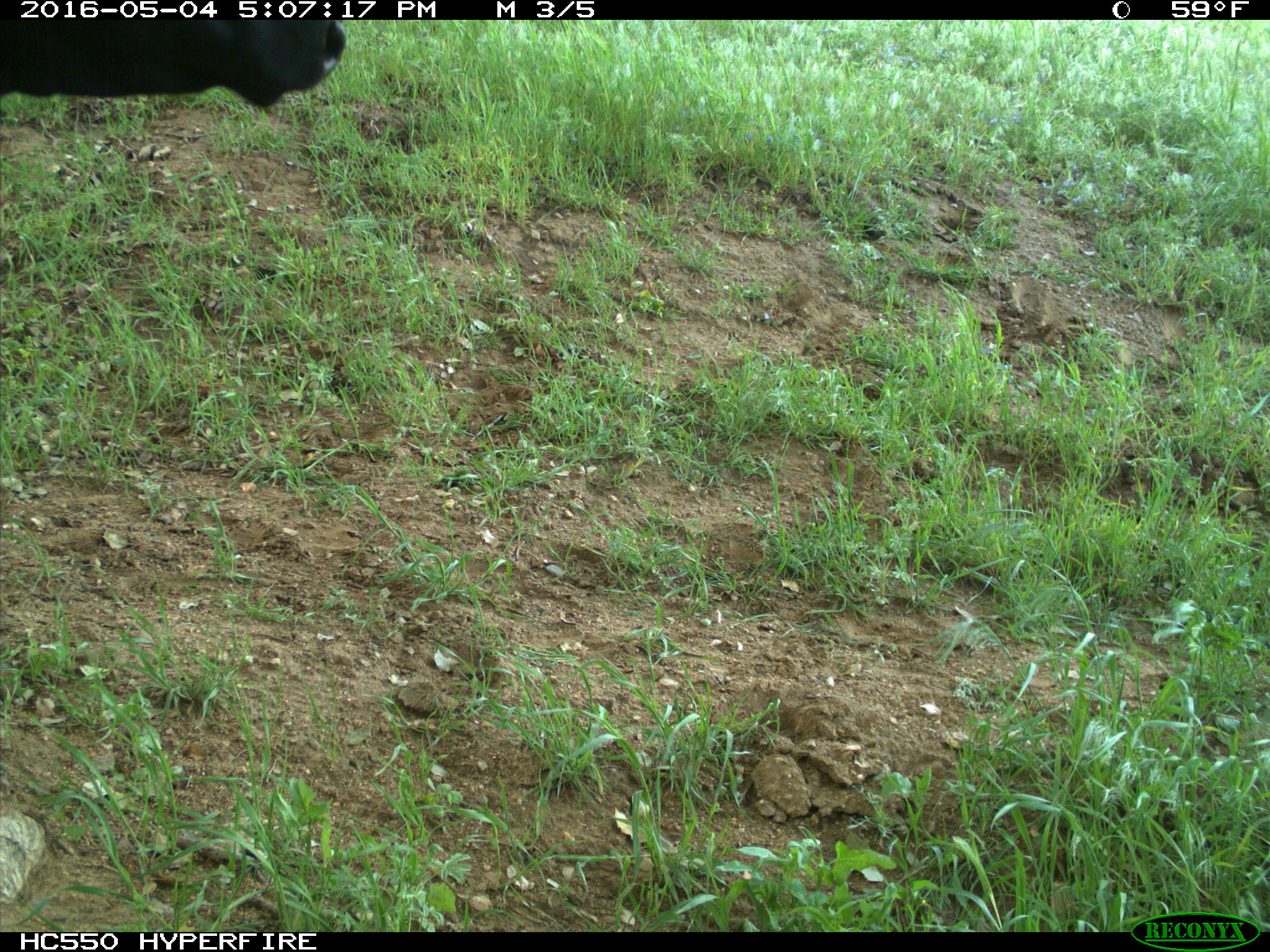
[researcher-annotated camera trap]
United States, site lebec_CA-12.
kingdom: Animalia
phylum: Chordata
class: Mammalia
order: Artiodactyla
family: Bovidae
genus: Bos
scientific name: Bos taurus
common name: domestic cow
Bos taurus (domestic cow).